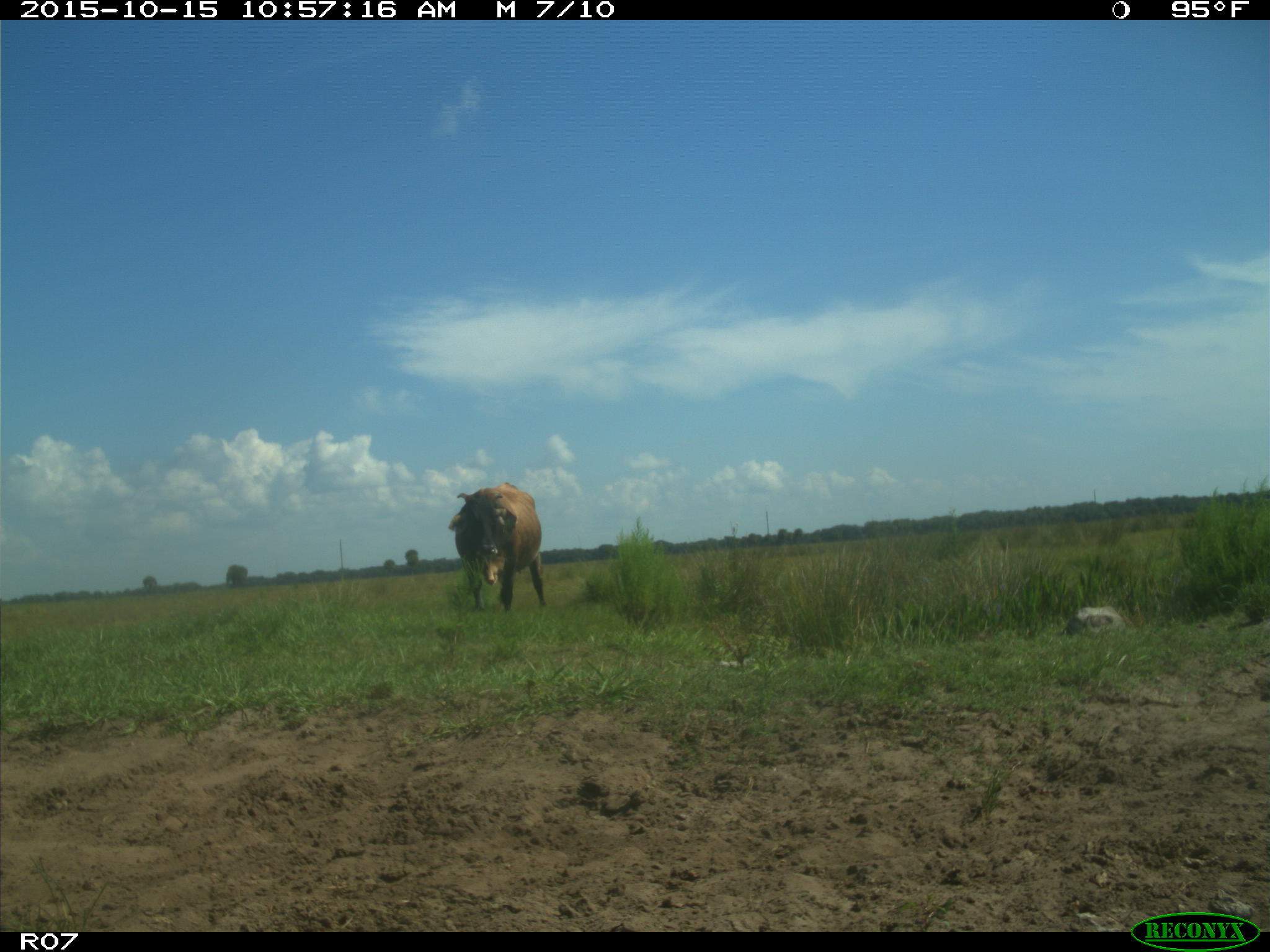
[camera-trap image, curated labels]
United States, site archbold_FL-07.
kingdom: Animalia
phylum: Chordata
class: Mammalia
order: Artiodactyla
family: Bovidae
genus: Bos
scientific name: Bos taurus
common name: domestic cow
Bos taurus (domestic cow).